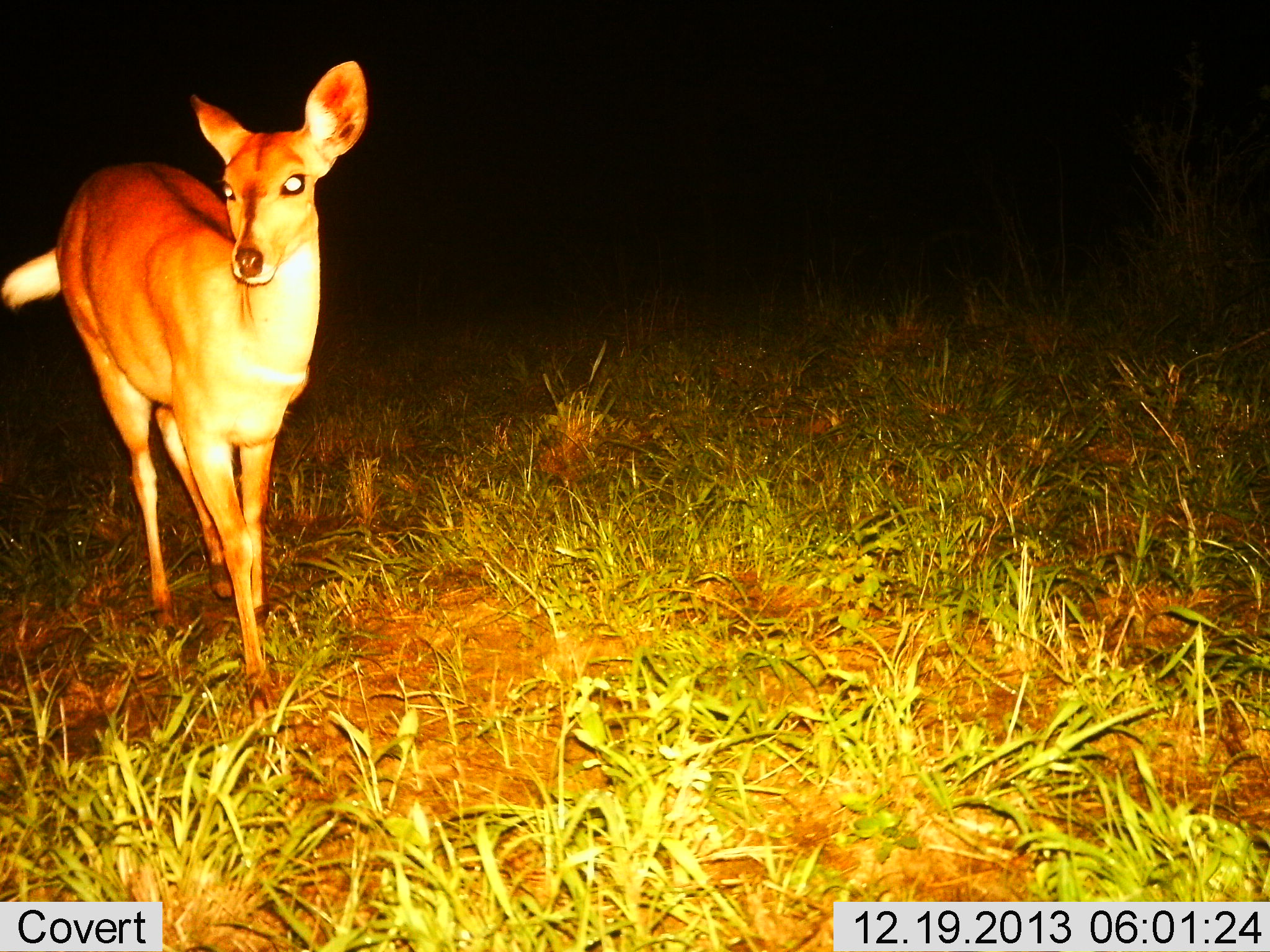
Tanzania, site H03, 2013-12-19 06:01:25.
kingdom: Animalia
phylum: Chordata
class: Mammalia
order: Artiodactyla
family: Bovidae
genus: Redunca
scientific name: Redunca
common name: reedbuck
Reedbuck (Redunca), count 1. Behavior (volunteer vote fractions): standing 100%, resting 0%, moving 0%, interacting 0%. Young present (vote fraction): 0%. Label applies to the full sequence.